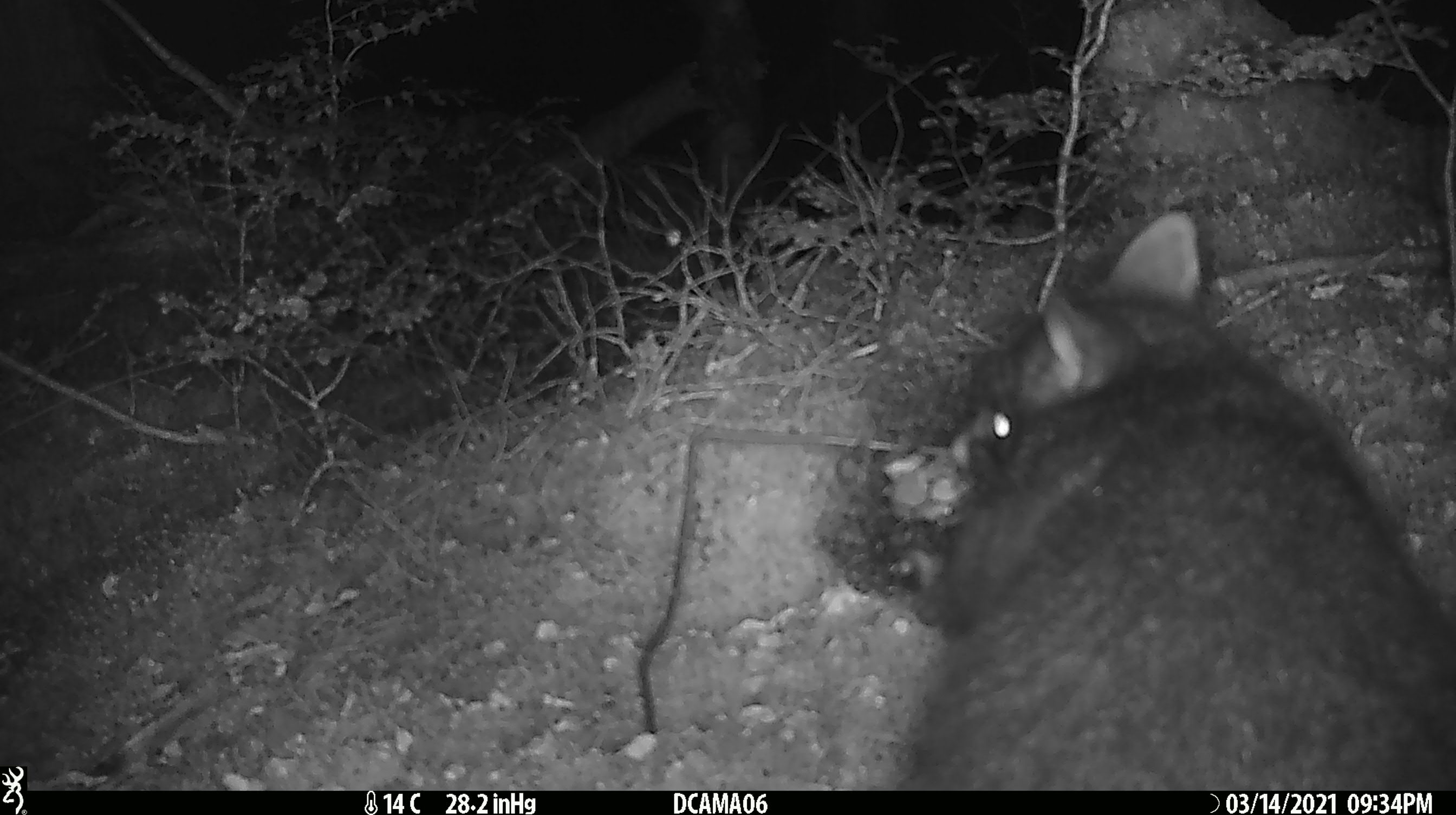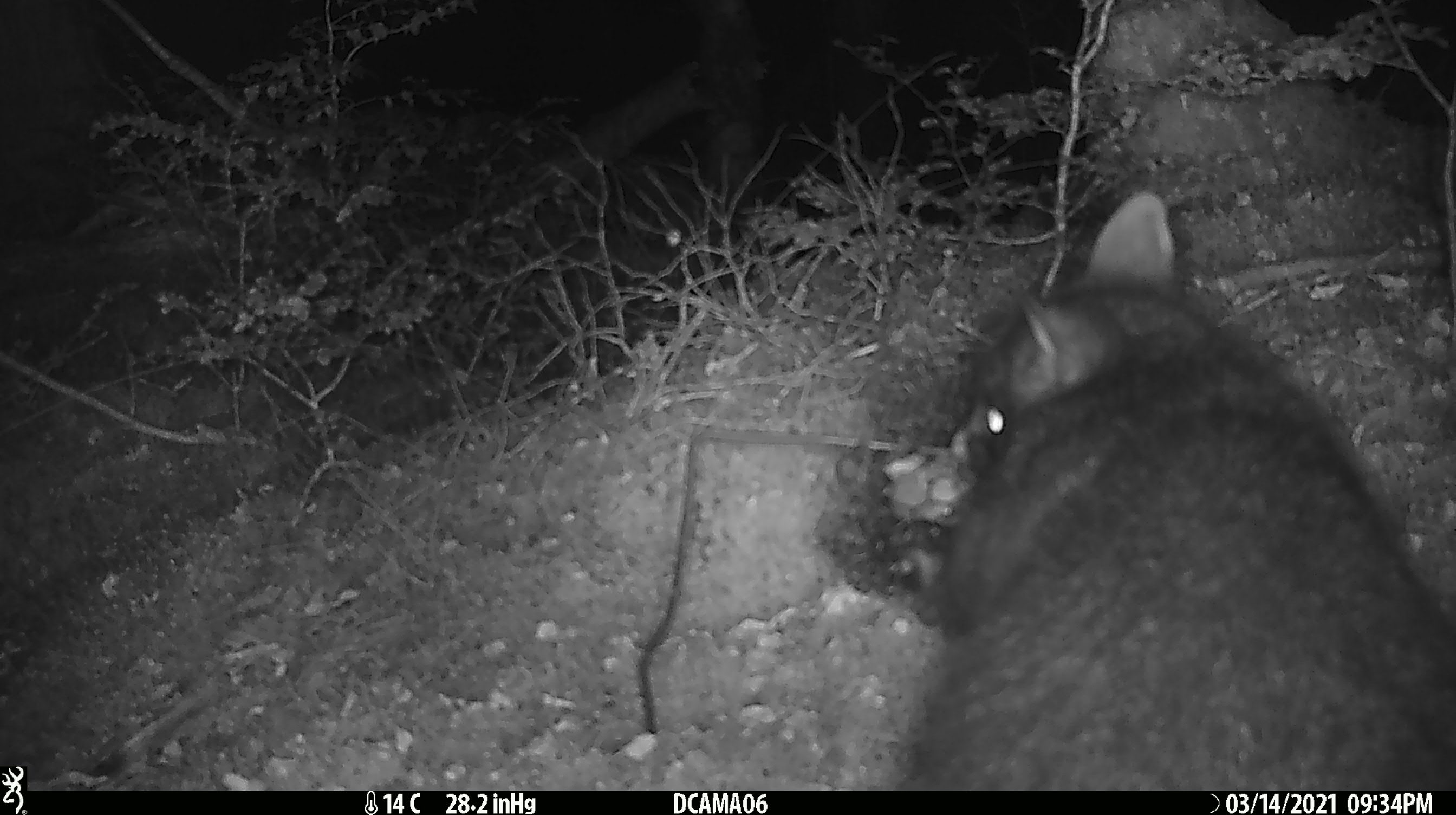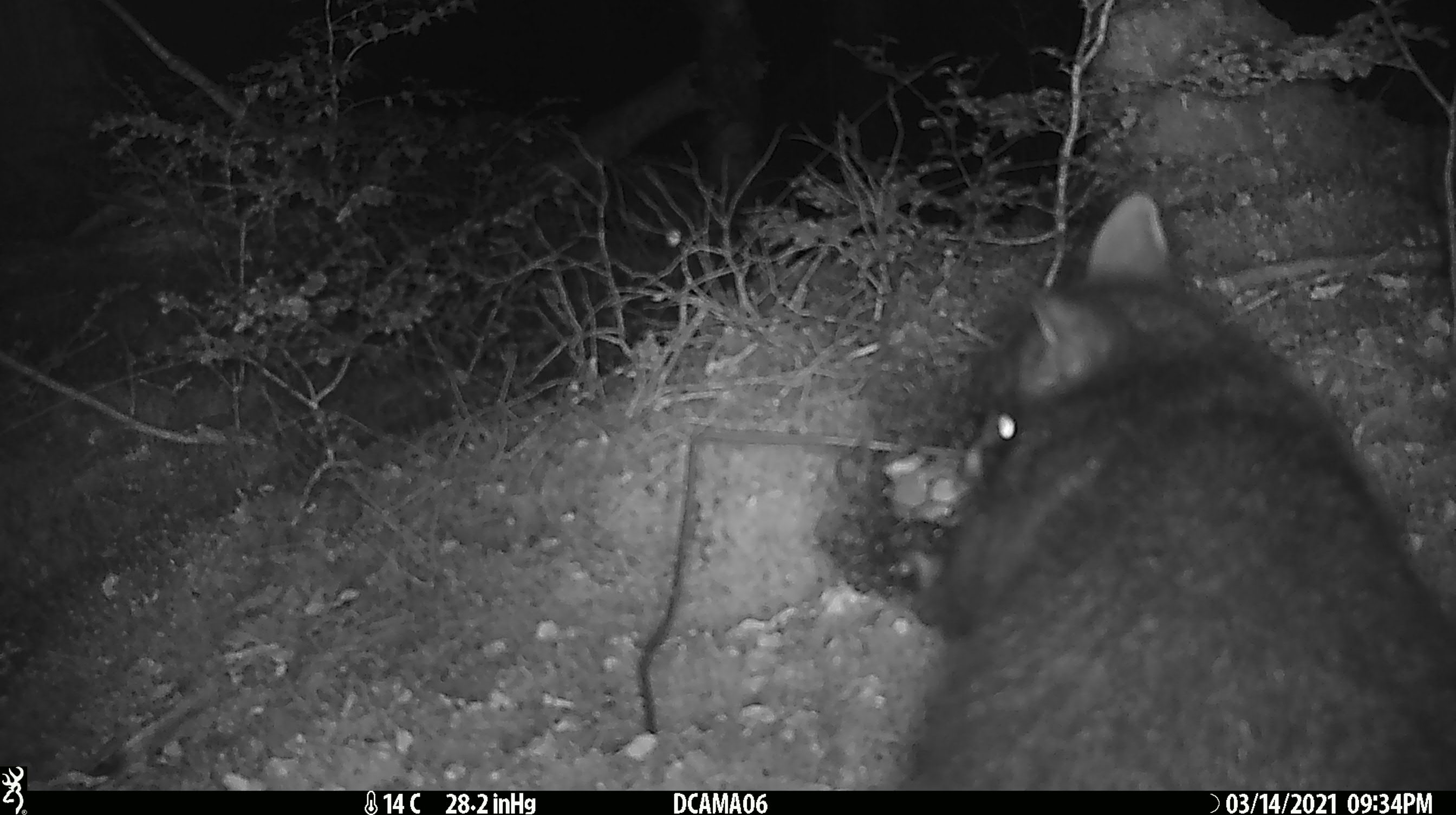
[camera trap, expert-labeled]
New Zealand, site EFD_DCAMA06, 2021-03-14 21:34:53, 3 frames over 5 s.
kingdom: Animalia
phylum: Chordata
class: Mammalia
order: Diprotodontia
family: Phalangeridae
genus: Trichosurus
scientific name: Trichosurus vulpecula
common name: common brushtail possum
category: possum